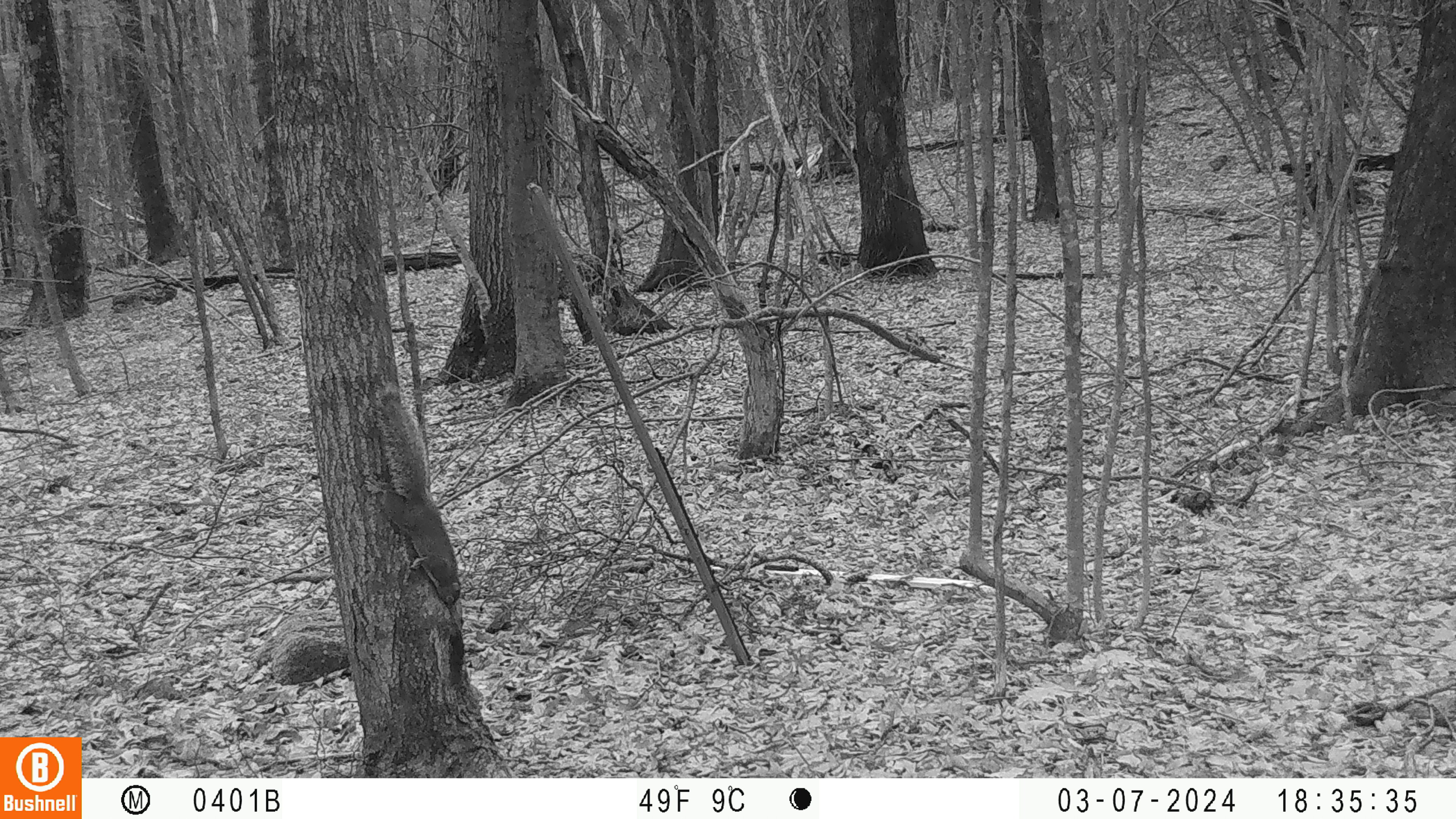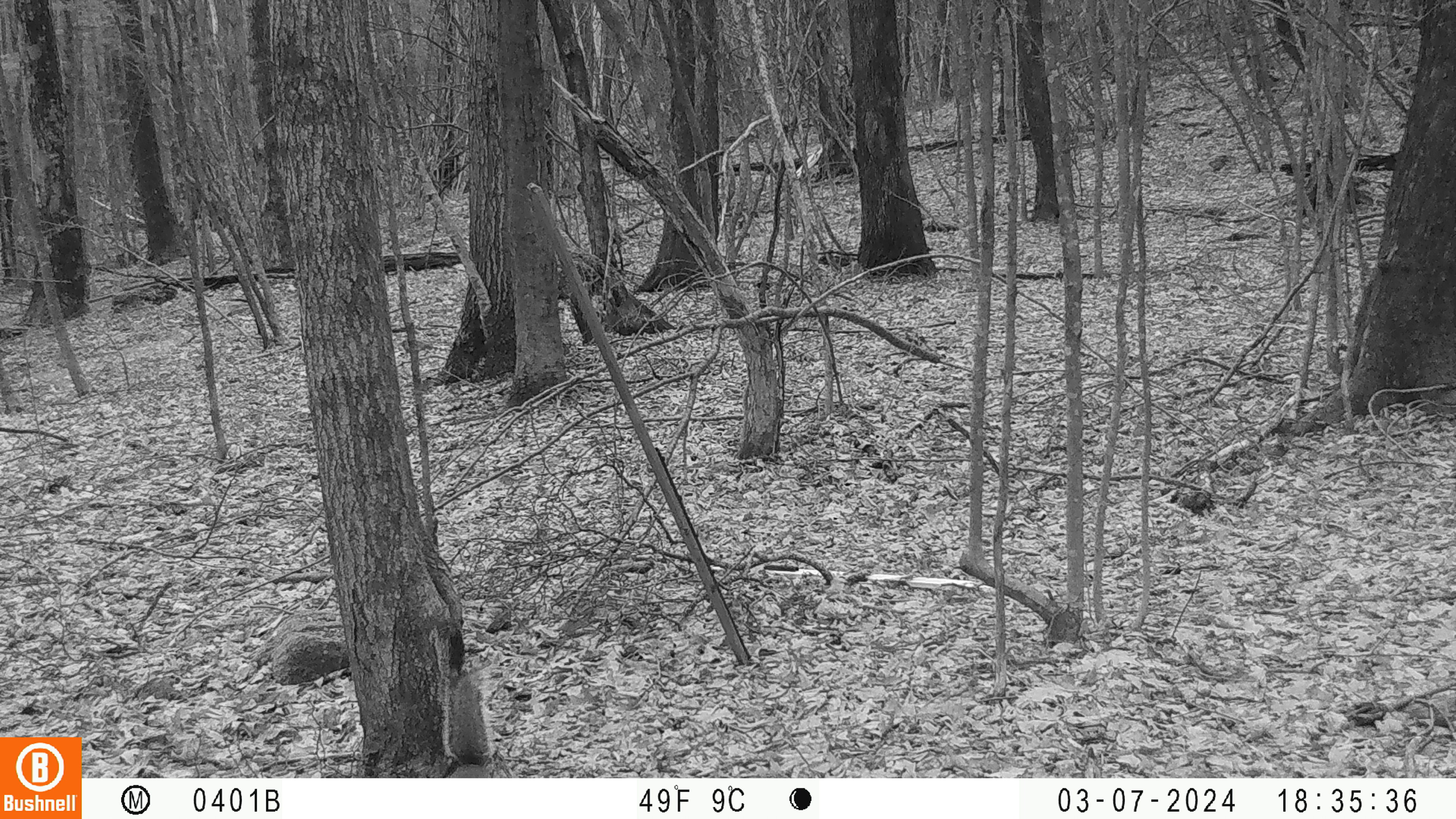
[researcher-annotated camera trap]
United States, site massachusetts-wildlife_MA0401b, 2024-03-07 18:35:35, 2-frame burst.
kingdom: Animalia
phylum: Chordata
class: Mammalia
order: Rodentia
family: Sciuridae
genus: Sciurus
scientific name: Sciurus carolinensis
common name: gray squirrel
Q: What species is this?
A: Gray squirrel (Sciurus carolinensis).